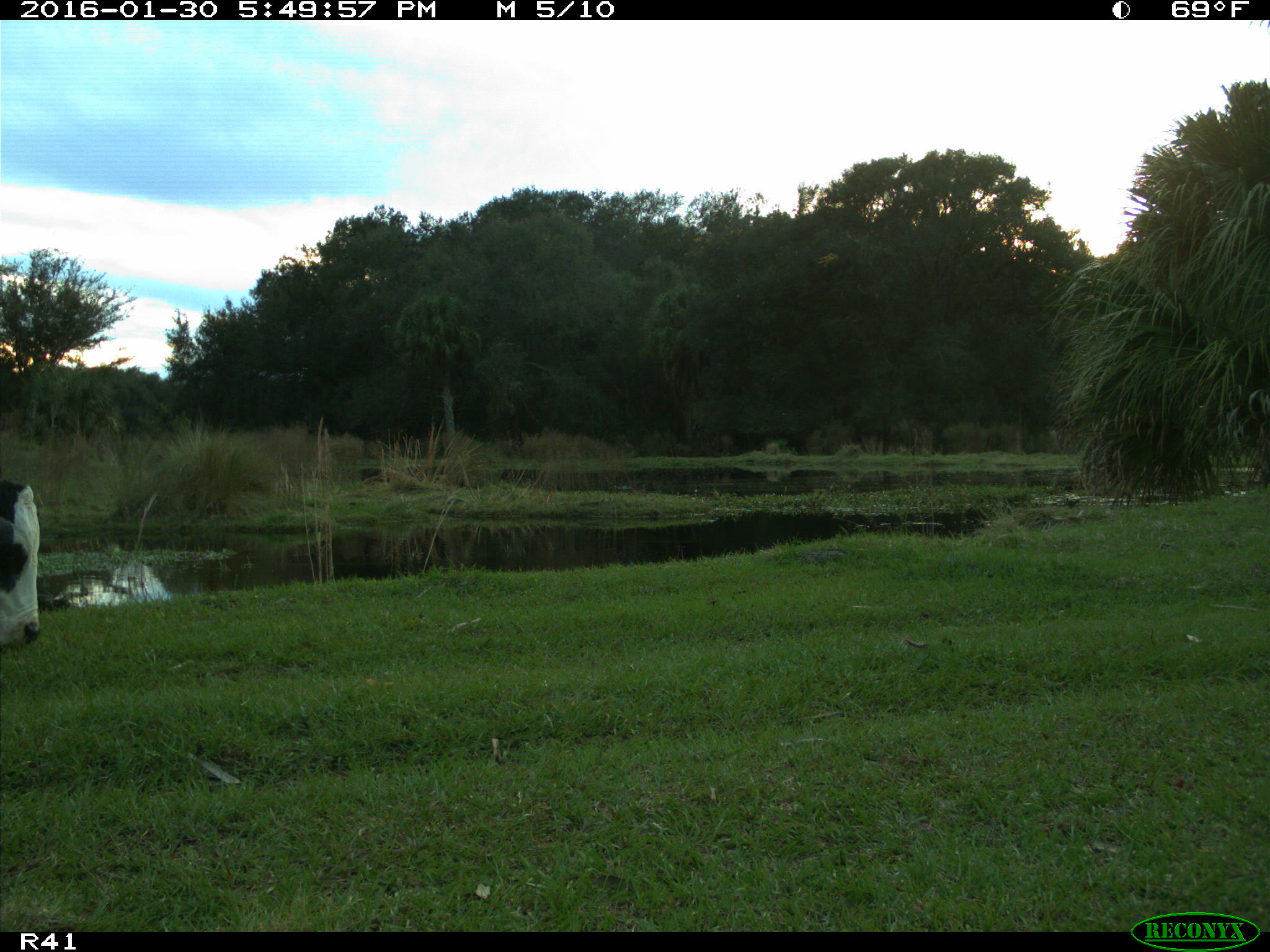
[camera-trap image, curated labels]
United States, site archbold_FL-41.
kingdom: Animalia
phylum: Chordata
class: Mammalia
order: Artiodactyla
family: Bovidae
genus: Bos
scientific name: Bos taurus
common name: domestic cow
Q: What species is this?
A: Bos taurus (domestic cow).